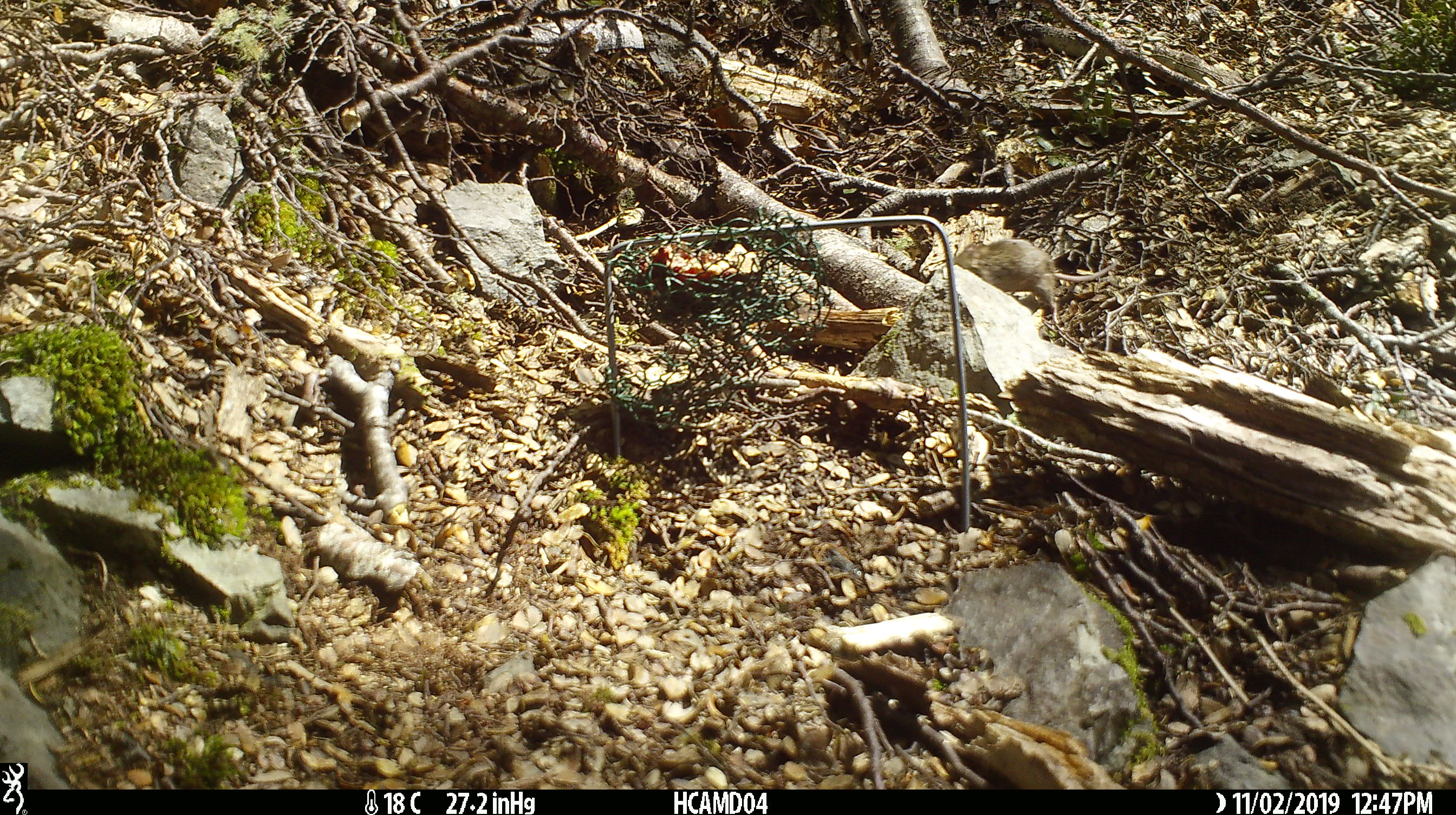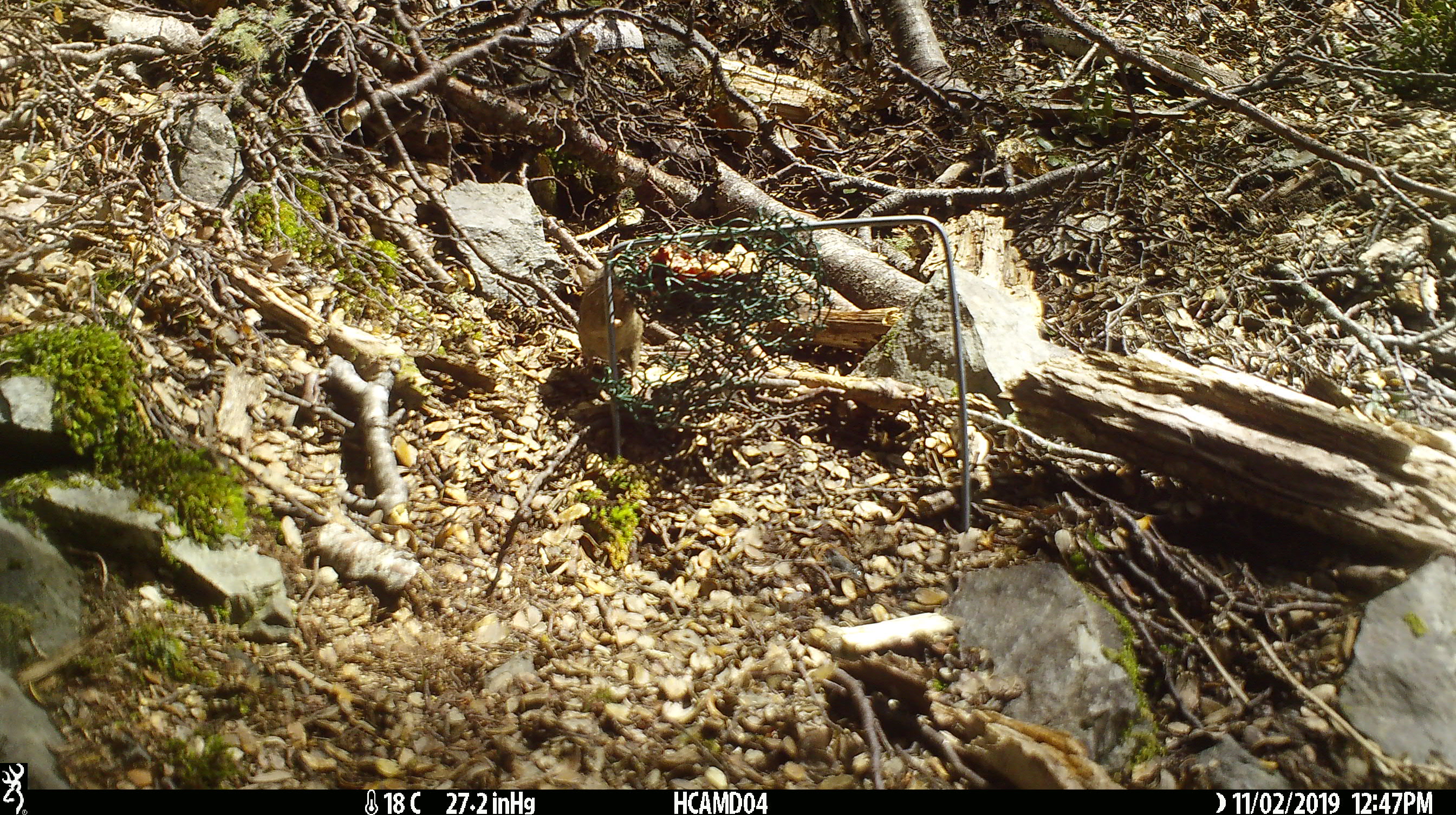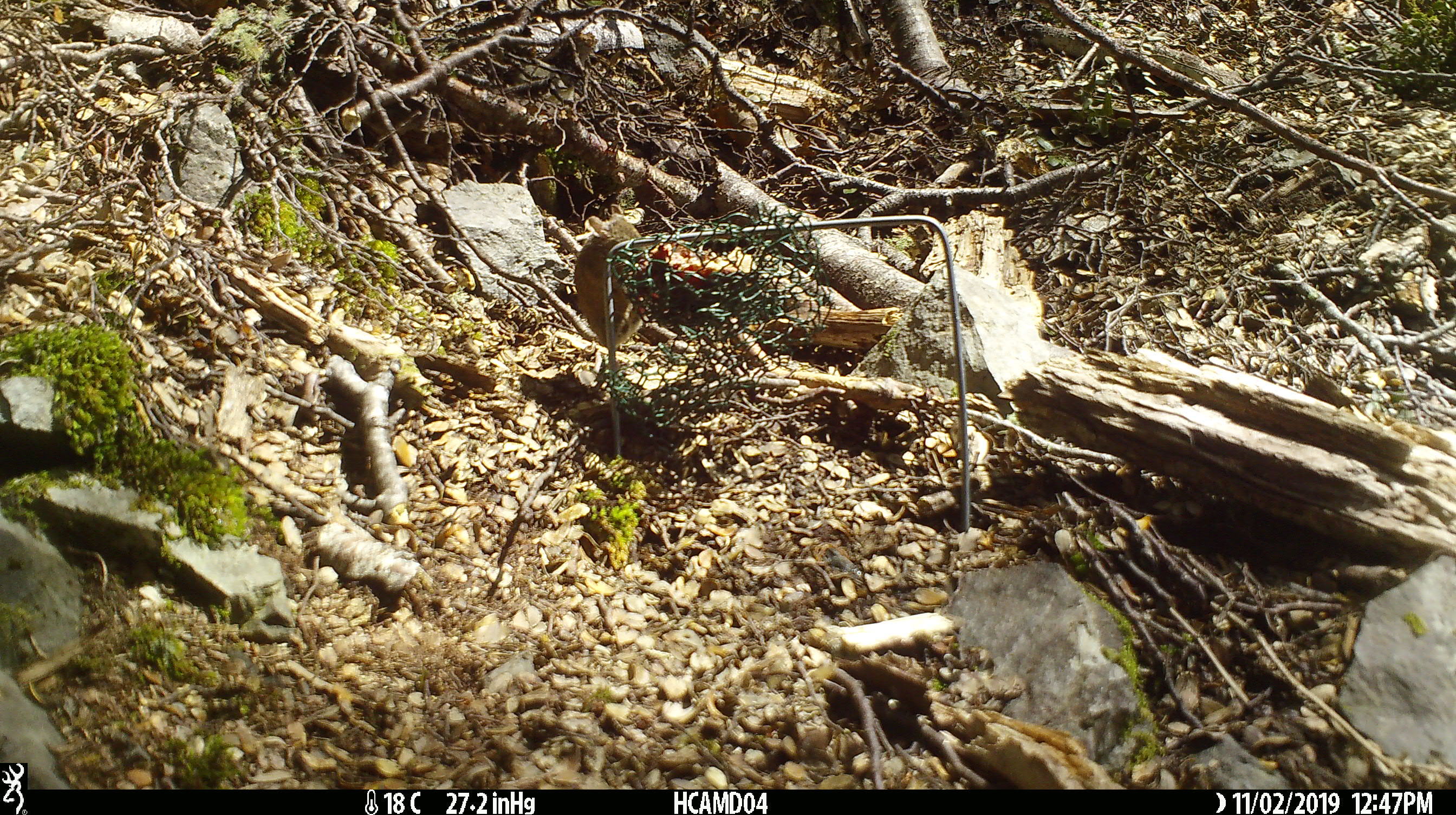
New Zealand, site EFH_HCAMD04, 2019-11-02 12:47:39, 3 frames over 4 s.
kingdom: Animalia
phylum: Chordata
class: Mammalia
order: Rodentia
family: Muridae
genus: Mus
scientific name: Mus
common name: mouse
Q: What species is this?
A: Mouse (Mus).